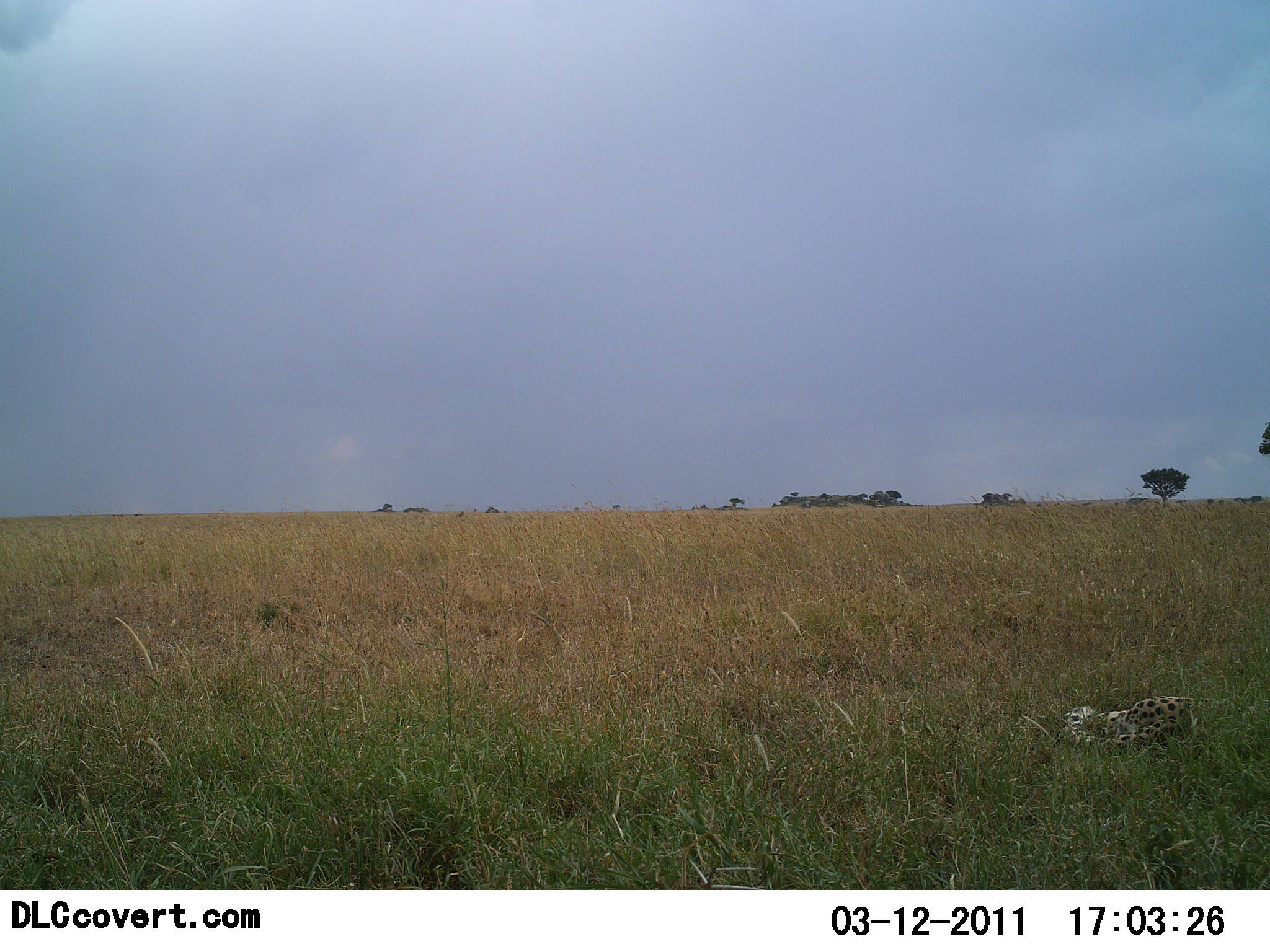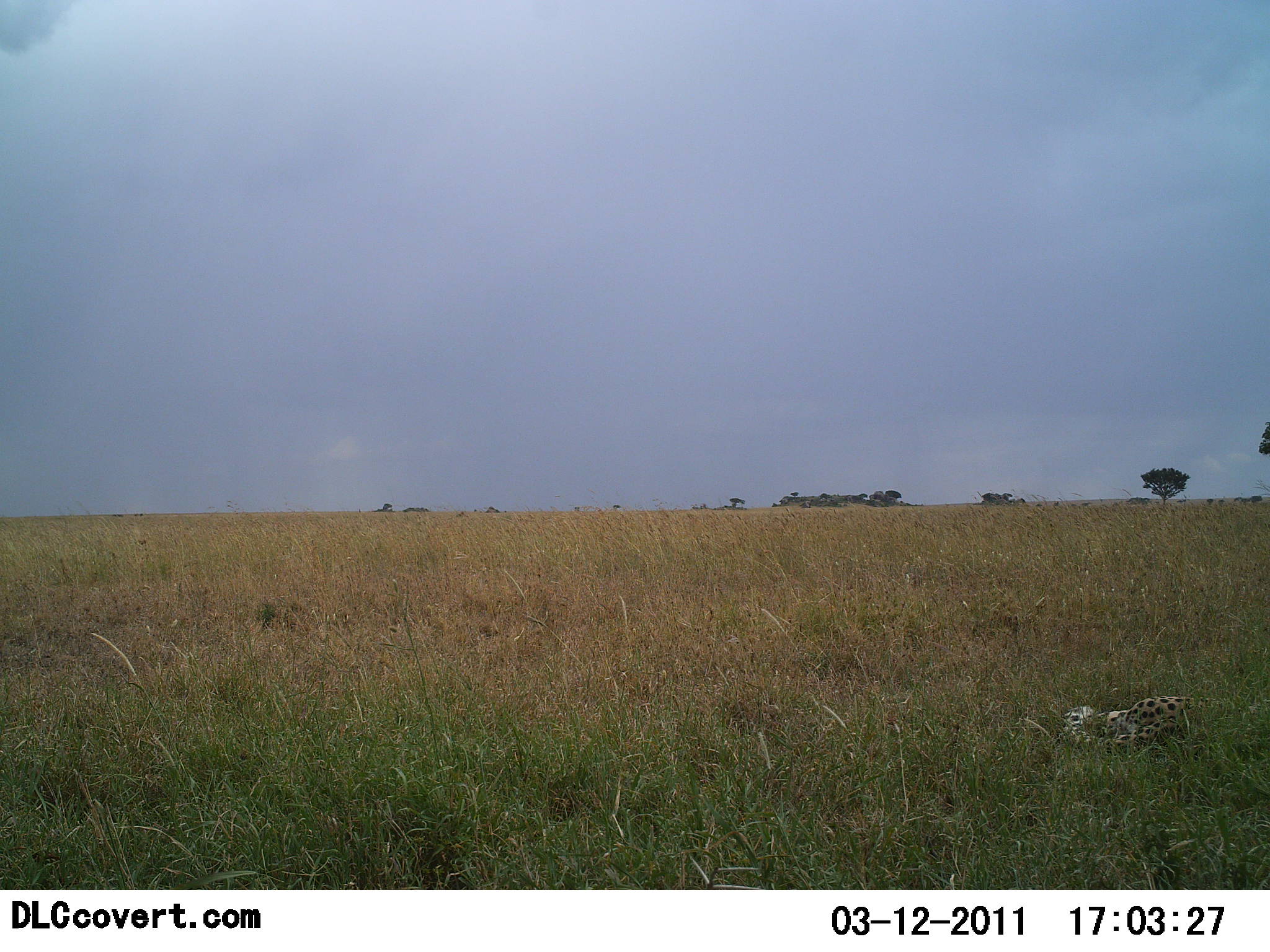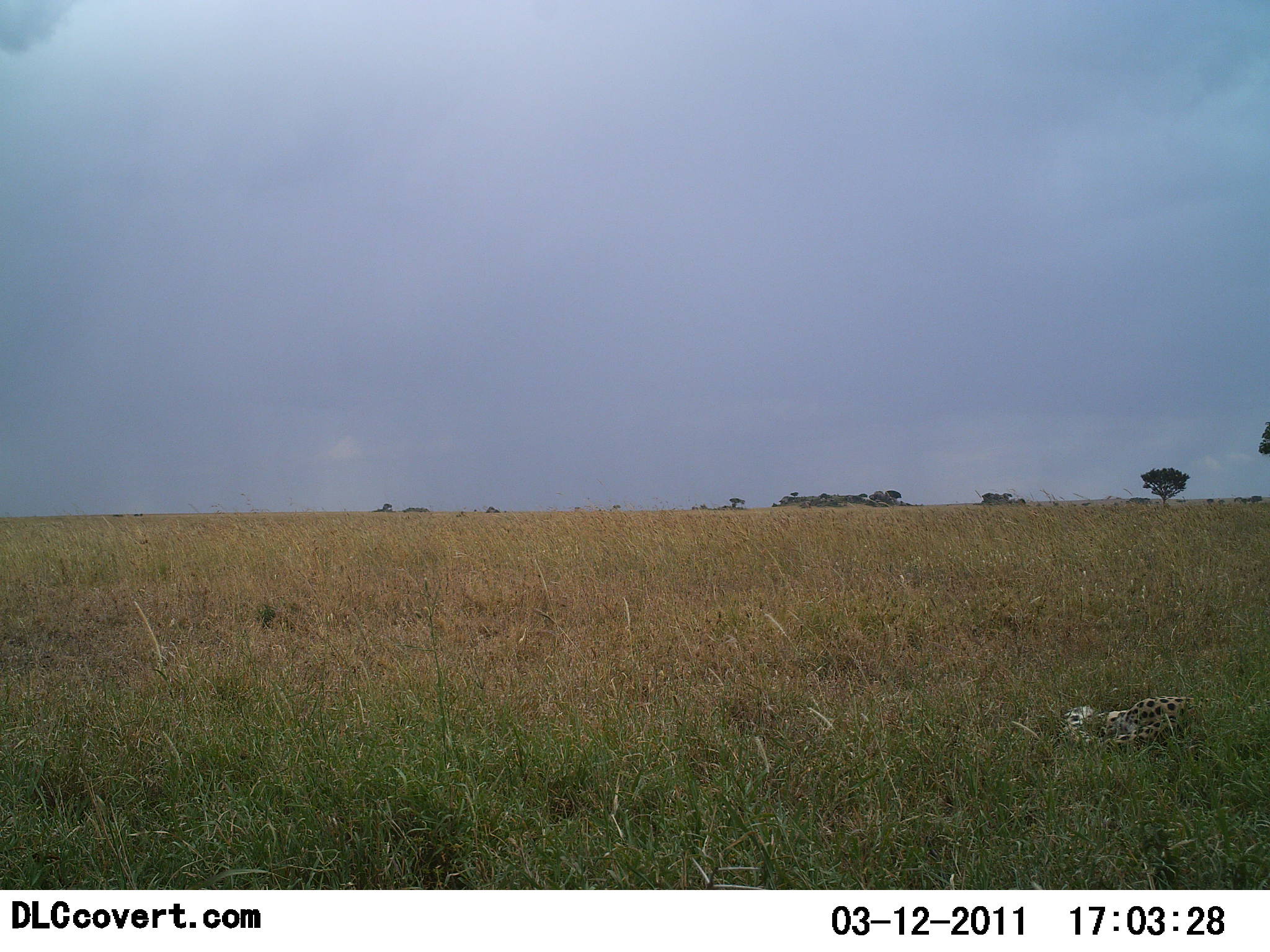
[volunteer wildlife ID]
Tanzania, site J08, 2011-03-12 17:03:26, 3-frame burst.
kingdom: Animalia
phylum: Chordata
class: Mammalia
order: Carnivora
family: Felidae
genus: Acinonyx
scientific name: Acinonyx jubatus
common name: cheetah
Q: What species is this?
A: Cheetah (Acinonyx jubatus).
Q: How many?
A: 1.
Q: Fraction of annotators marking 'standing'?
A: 0%.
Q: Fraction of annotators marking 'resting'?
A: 100%.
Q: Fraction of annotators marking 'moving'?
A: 0%.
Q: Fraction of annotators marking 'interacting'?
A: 0%.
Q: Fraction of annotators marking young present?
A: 8%.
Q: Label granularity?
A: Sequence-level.